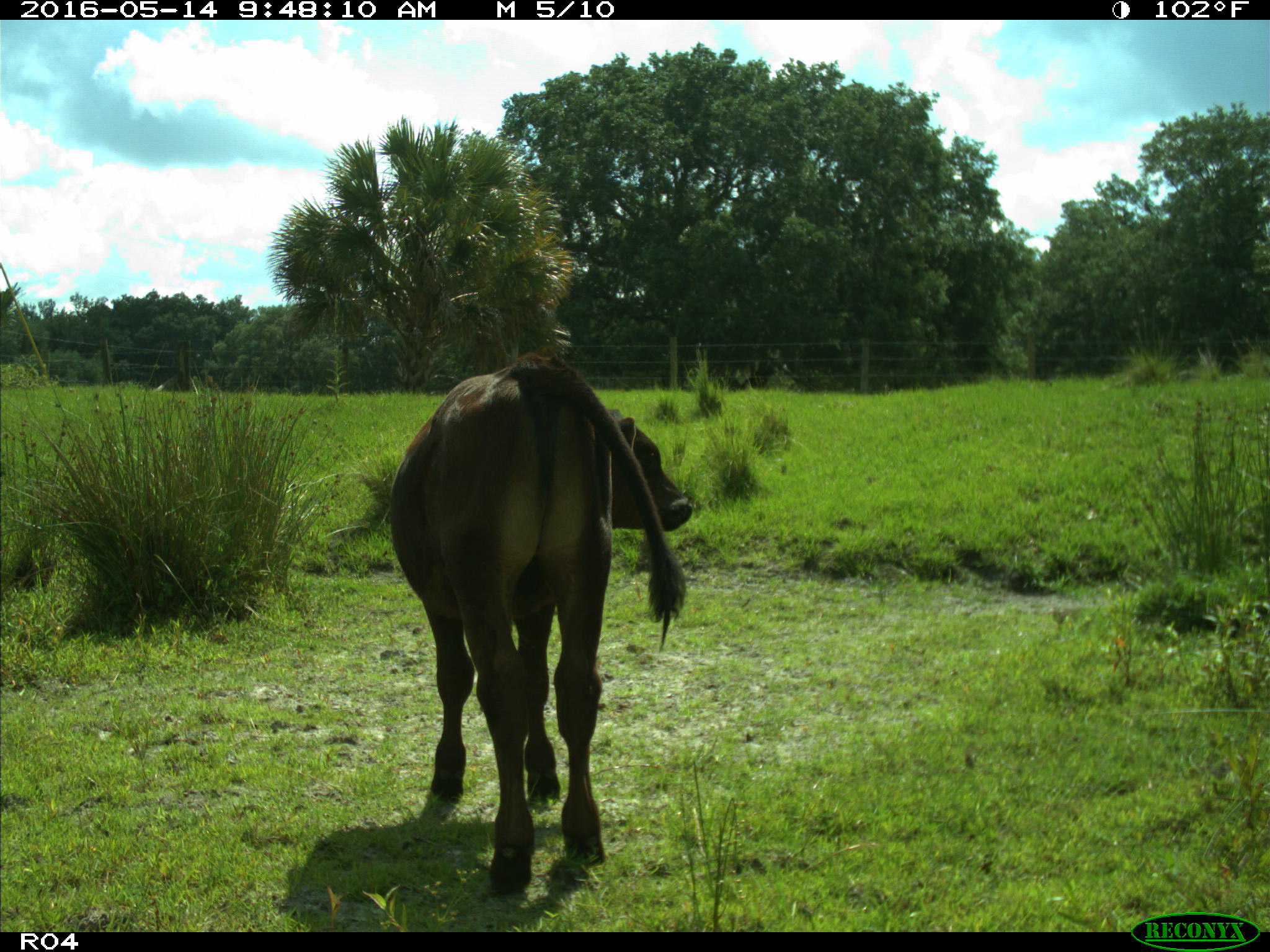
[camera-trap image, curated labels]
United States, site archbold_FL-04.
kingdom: Animalia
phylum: Chordata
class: Mammalia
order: Artiodactyla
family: Bovidae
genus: Bos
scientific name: Bos taurus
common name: domestic cow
Bos taurus (domestic cow).